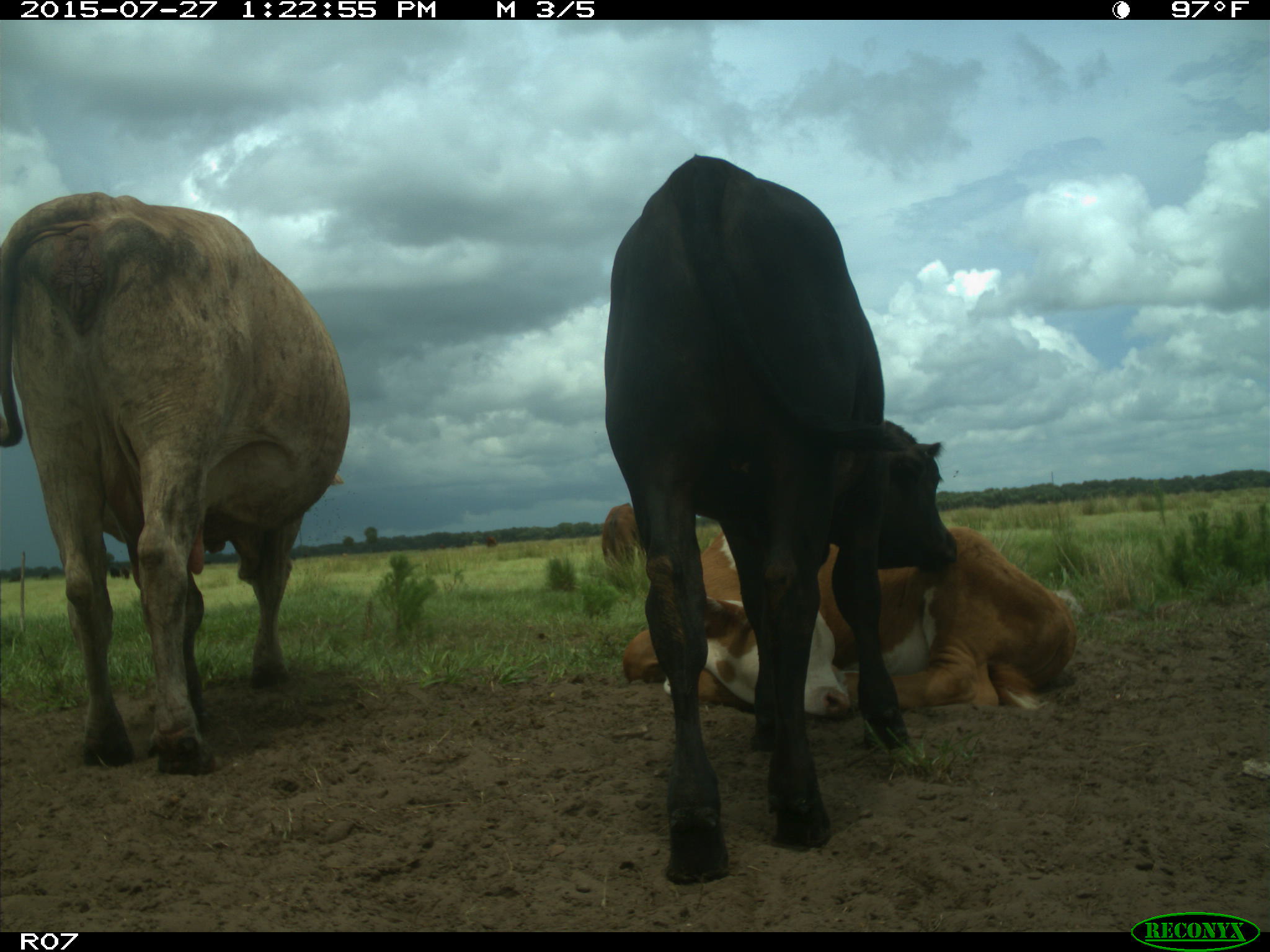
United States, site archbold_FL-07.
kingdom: Animalia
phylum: Chordata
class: Mammalia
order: Artiodactyla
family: Bovidae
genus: Bos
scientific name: Bos taurus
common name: domestic cow